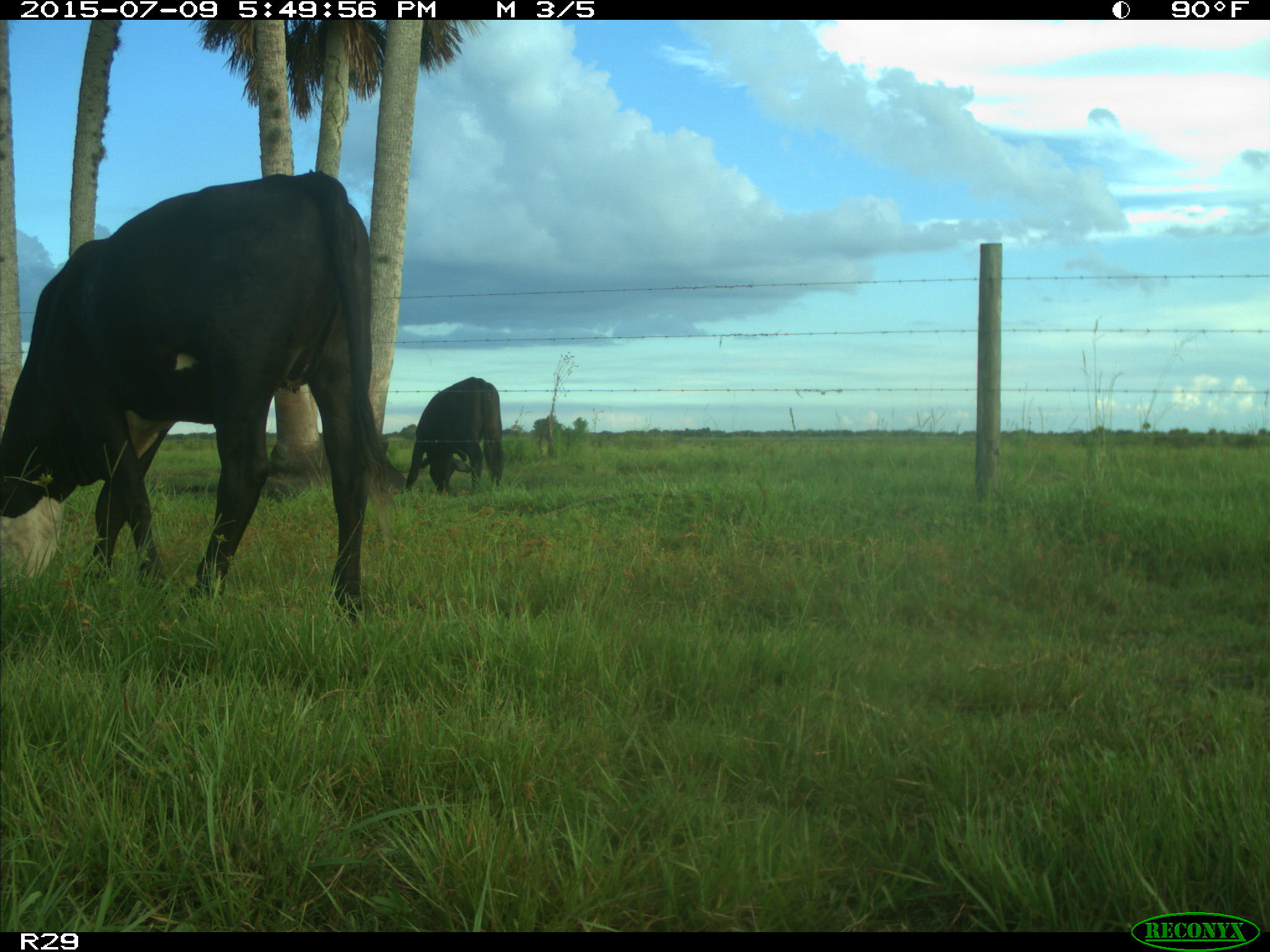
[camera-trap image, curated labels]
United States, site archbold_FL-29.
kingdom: Animalia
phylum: Chordata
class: Mammalia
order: Artiodactyla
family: Bovidae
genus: Bos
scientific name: Bos taurus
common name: domestic cow